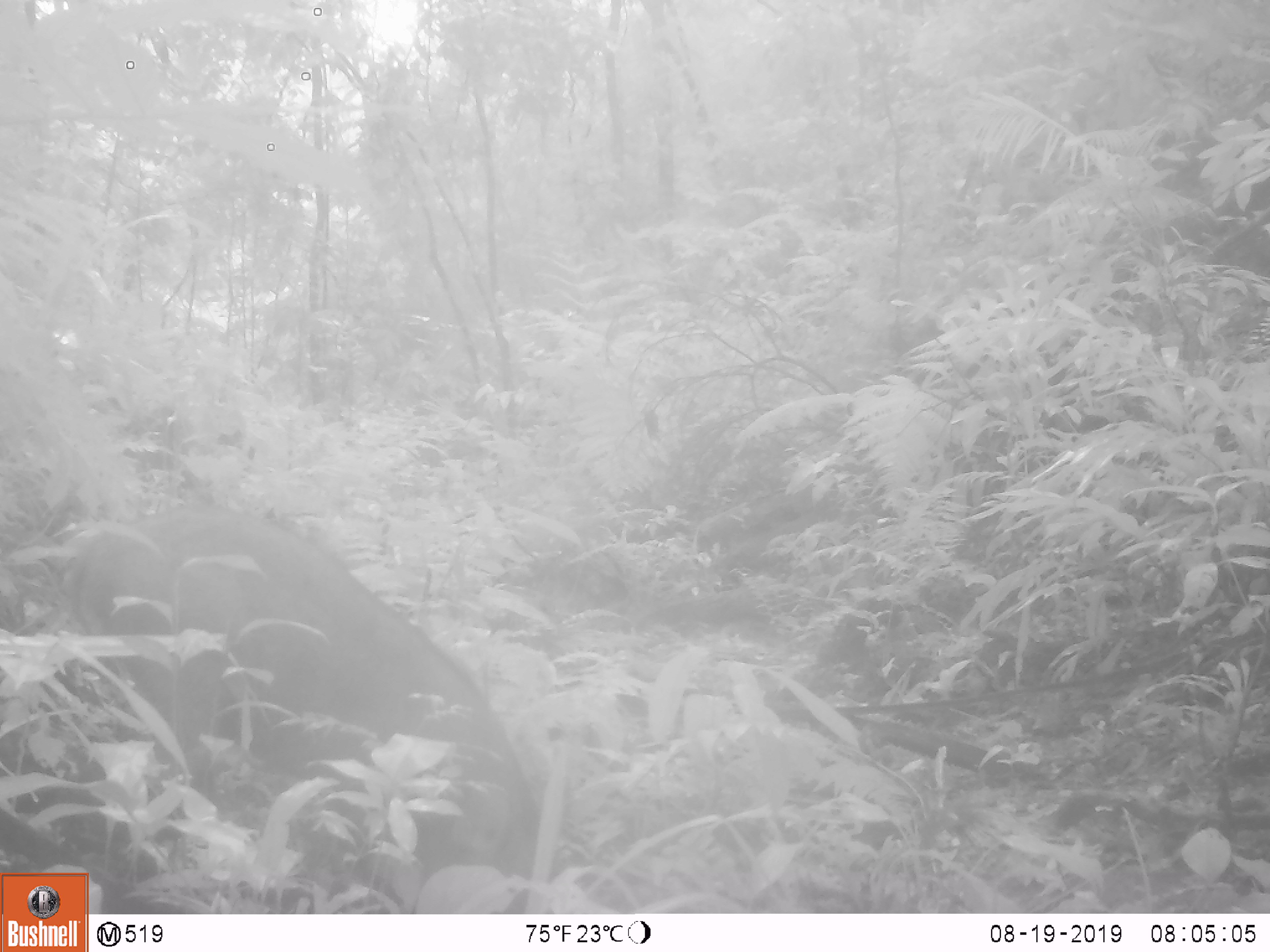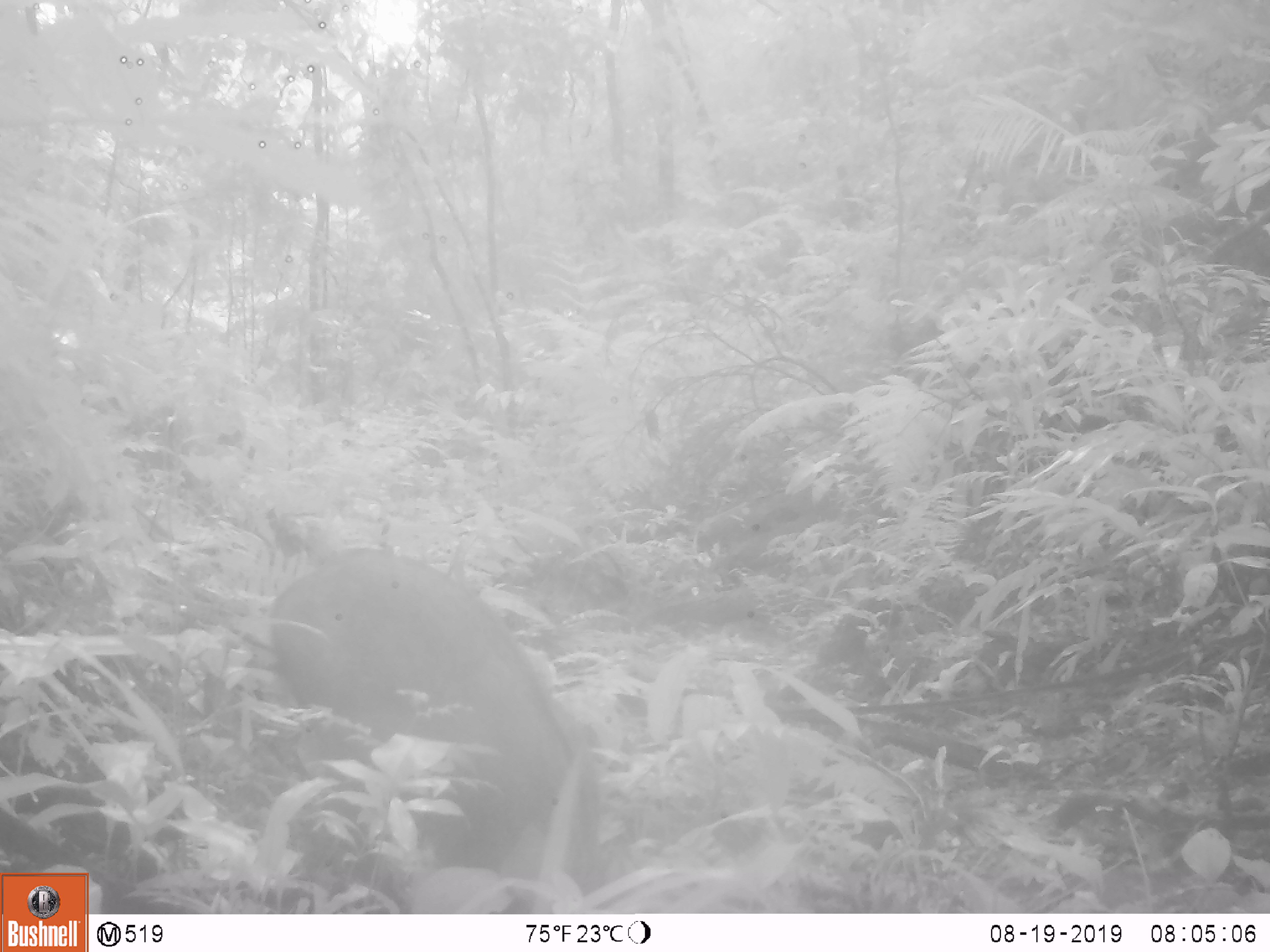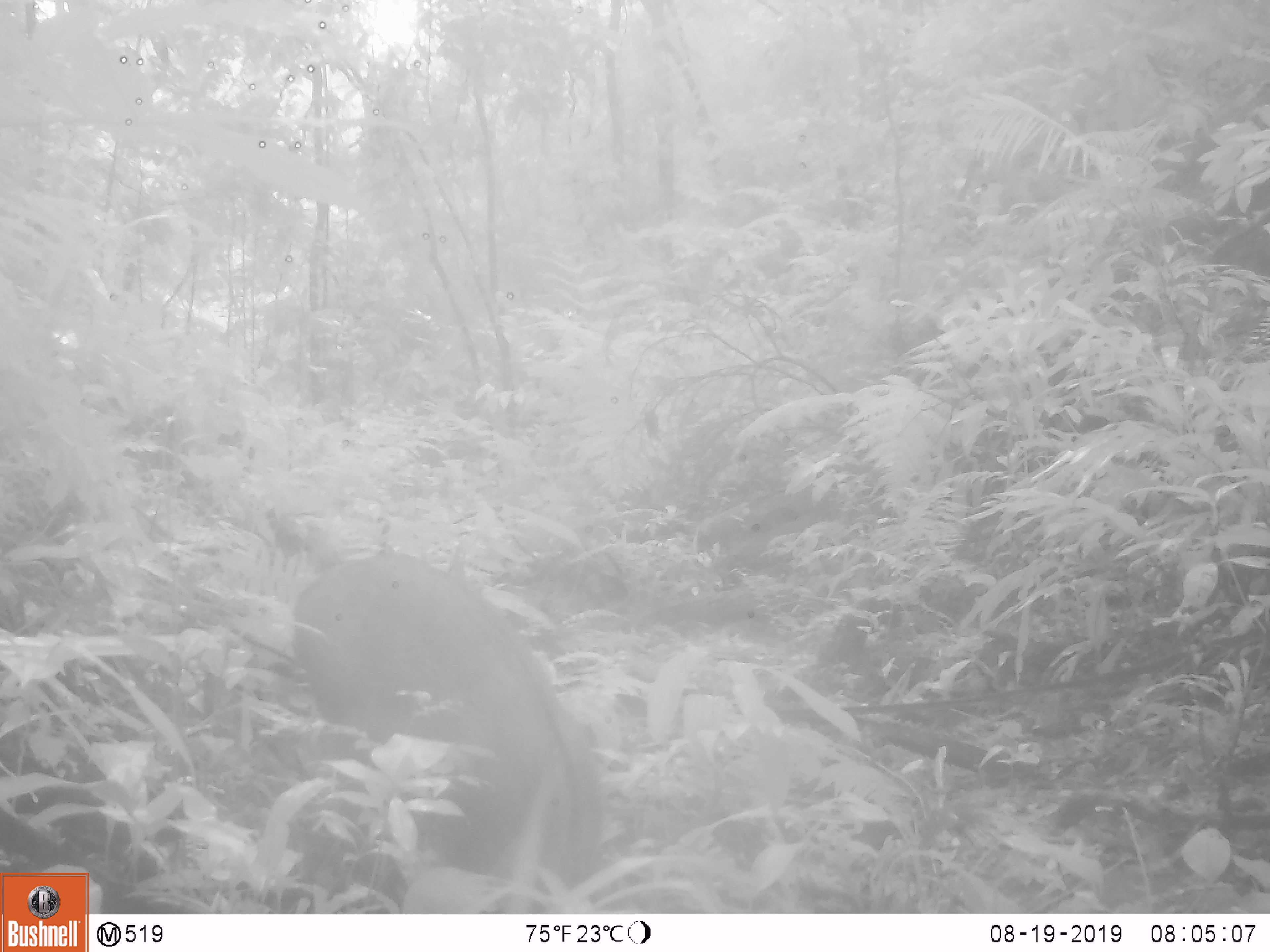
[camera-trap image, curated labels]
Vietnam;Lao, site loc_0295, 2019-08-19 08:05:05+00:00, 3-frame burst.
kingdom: Animalia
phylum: Chordata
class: Mammalia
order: Artiodactyla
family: Suidae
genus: Sus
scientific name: Sus scrofa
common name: eurasian wild pig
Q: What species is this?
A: Eurasian wild pig (Sus scrofa).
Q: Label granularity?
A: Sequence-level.